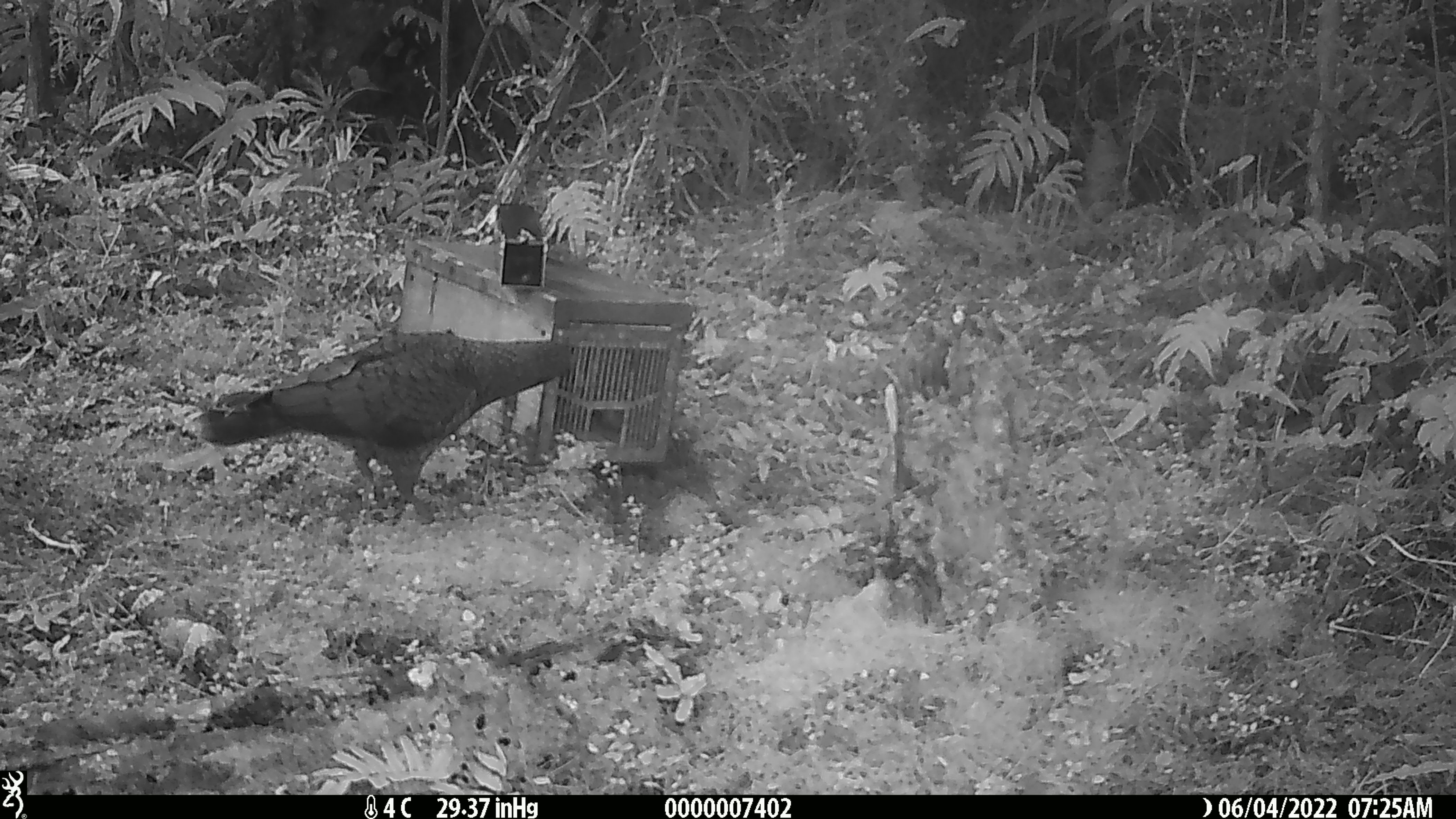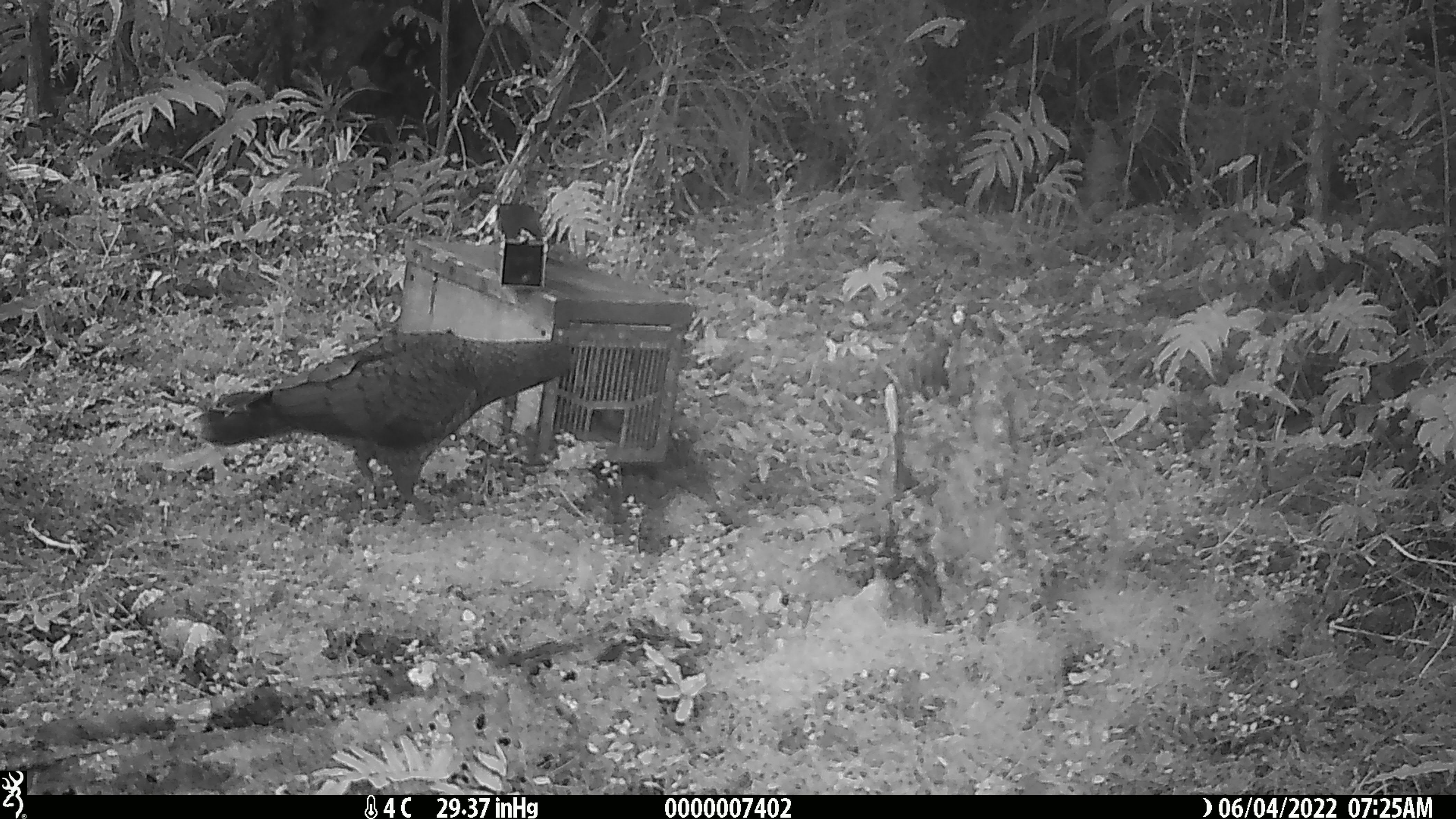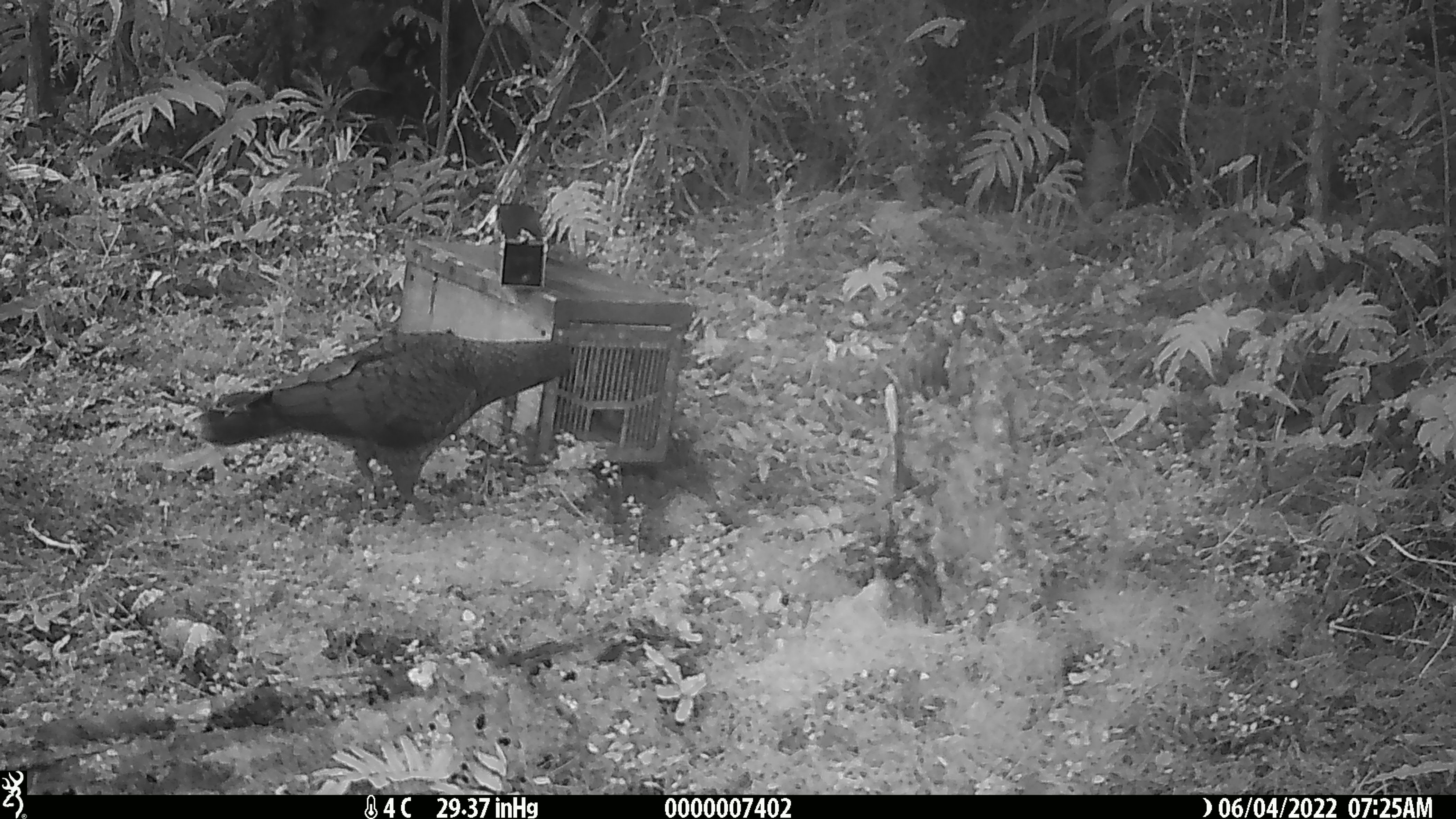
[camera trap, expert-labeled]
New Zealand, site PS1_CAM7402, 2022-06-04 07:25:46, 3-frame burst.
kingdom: Animalia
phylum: Chordata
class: Aves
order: Psittaciformes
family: Strigopidae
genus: Nestor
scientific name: Nestor notabilis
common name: kea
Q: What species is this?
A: Kea (Nestor notabilis).